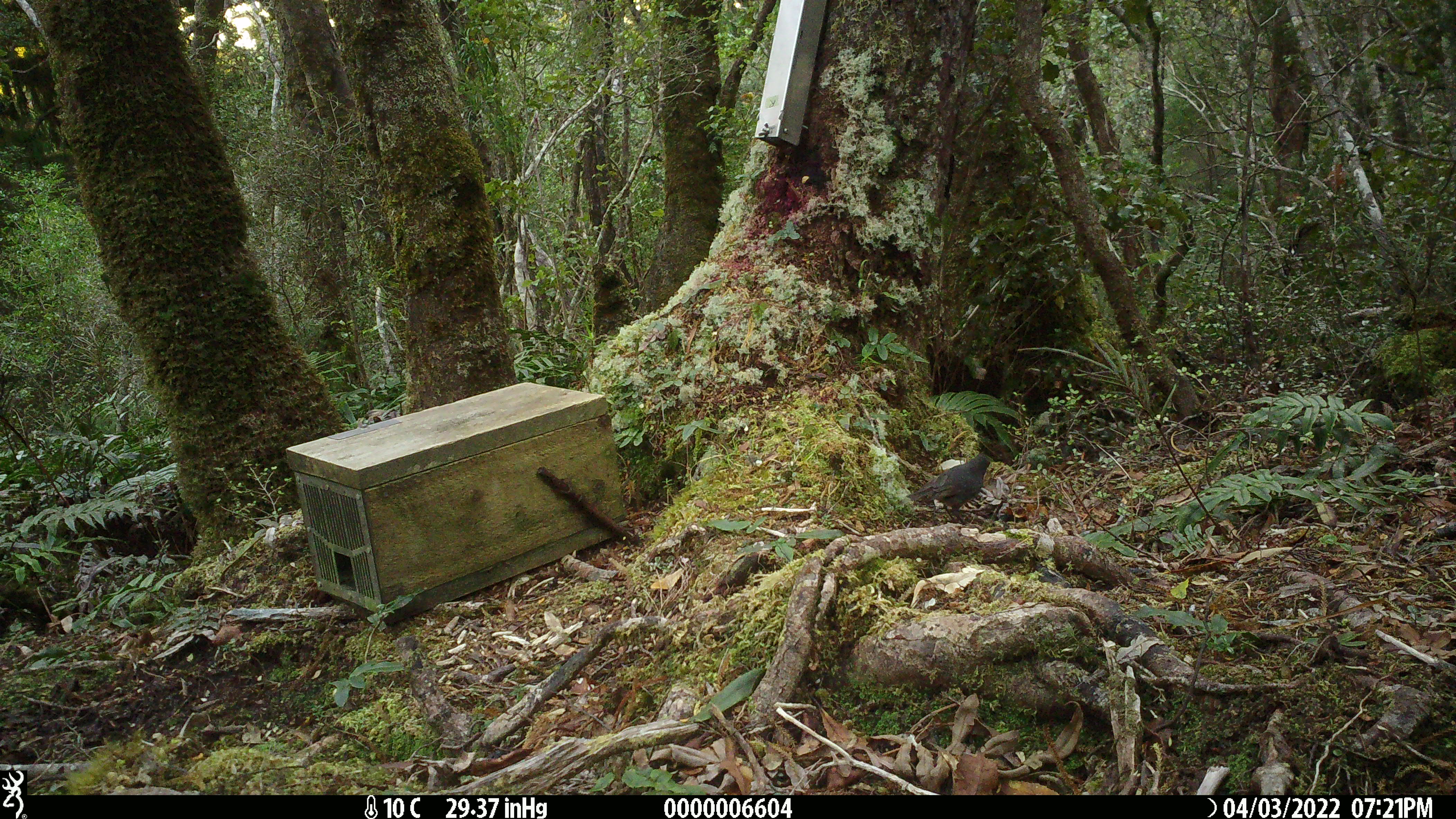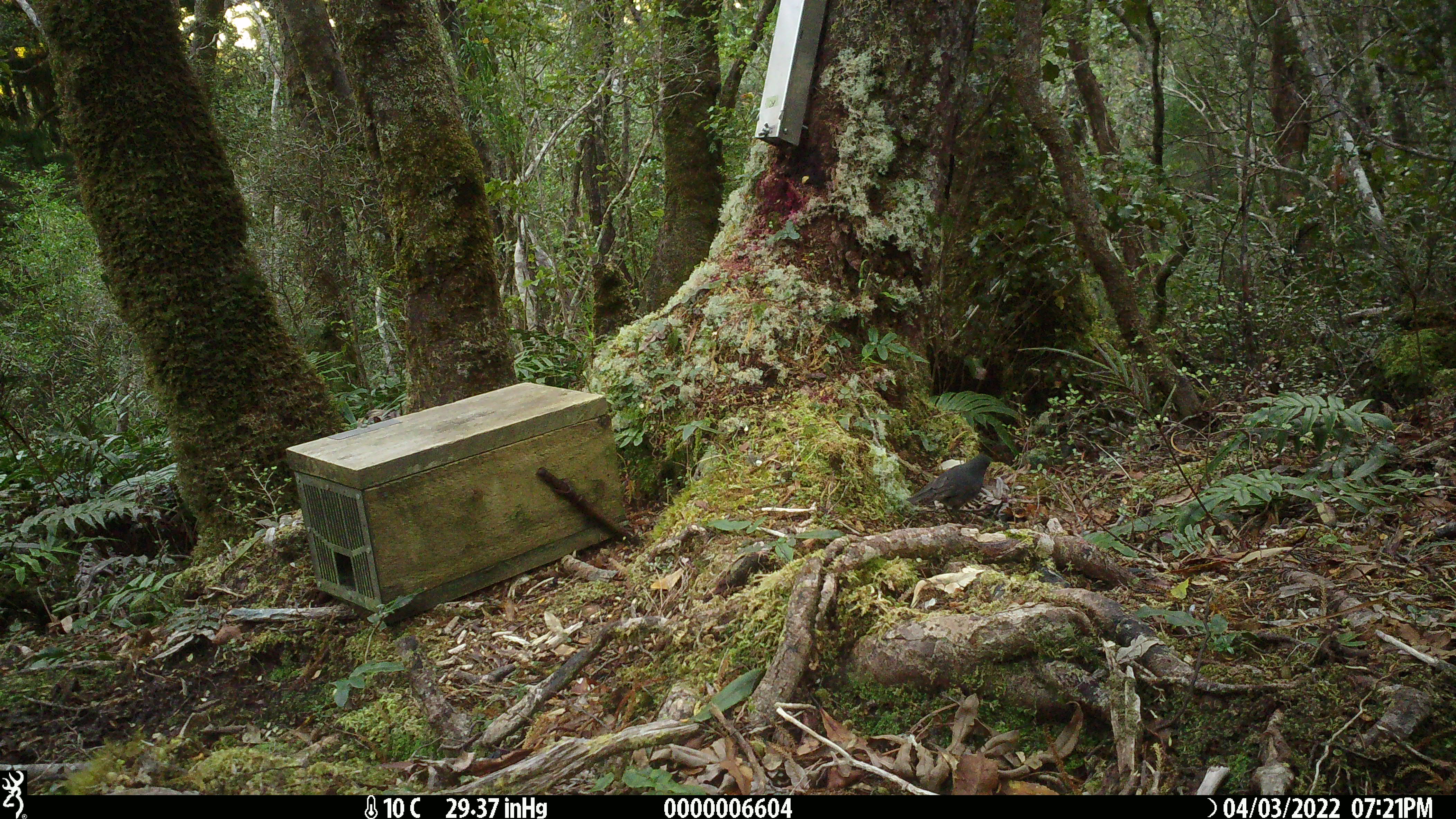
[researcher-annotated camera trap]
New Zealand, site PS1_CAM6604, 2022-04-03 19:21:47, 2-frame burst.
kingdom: Animalia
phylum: Chordata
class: Aves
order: Passeriformes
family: Petroicidae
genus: Petroica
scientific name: Petroica australis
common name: new zealand robin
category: robin